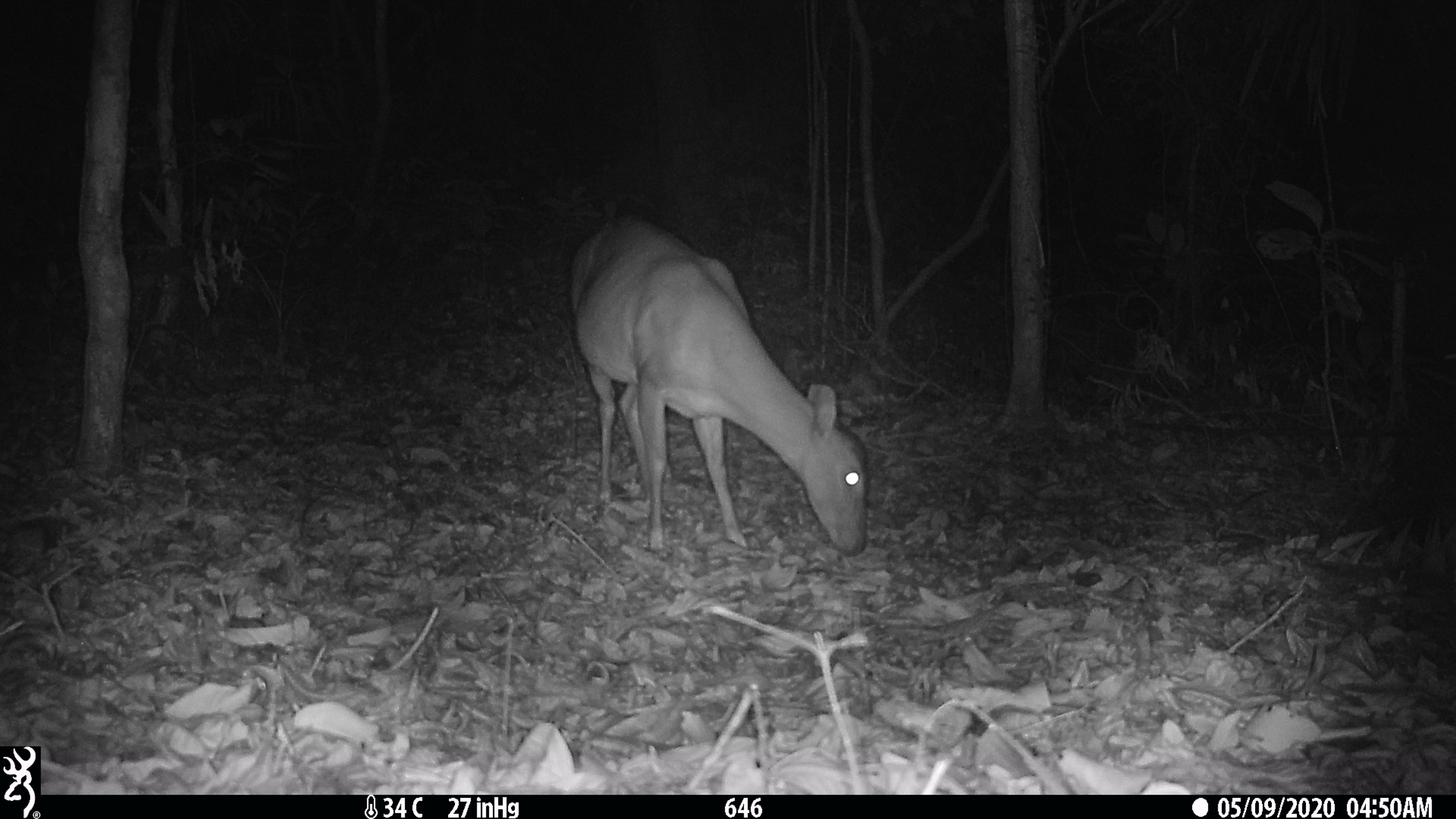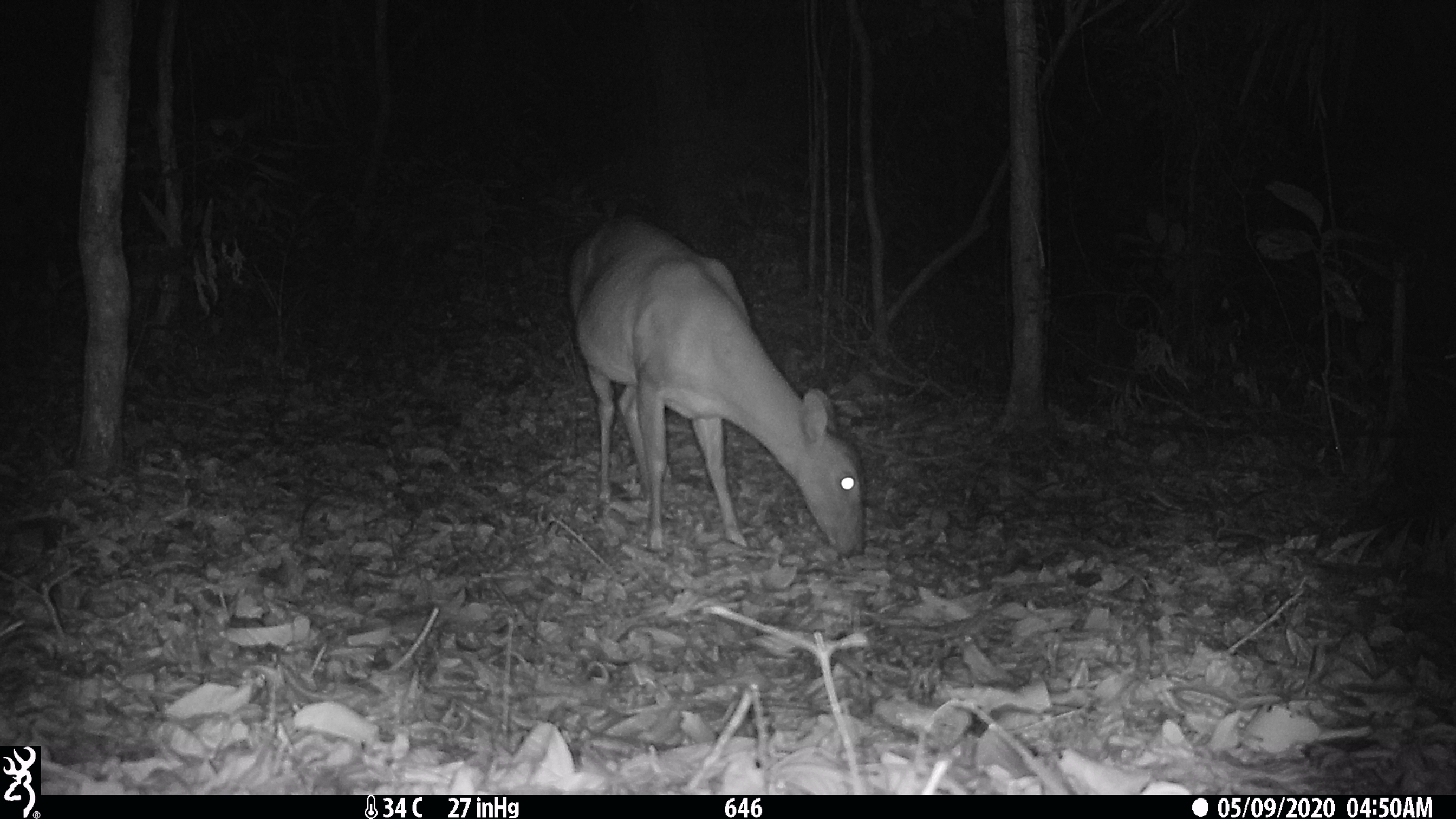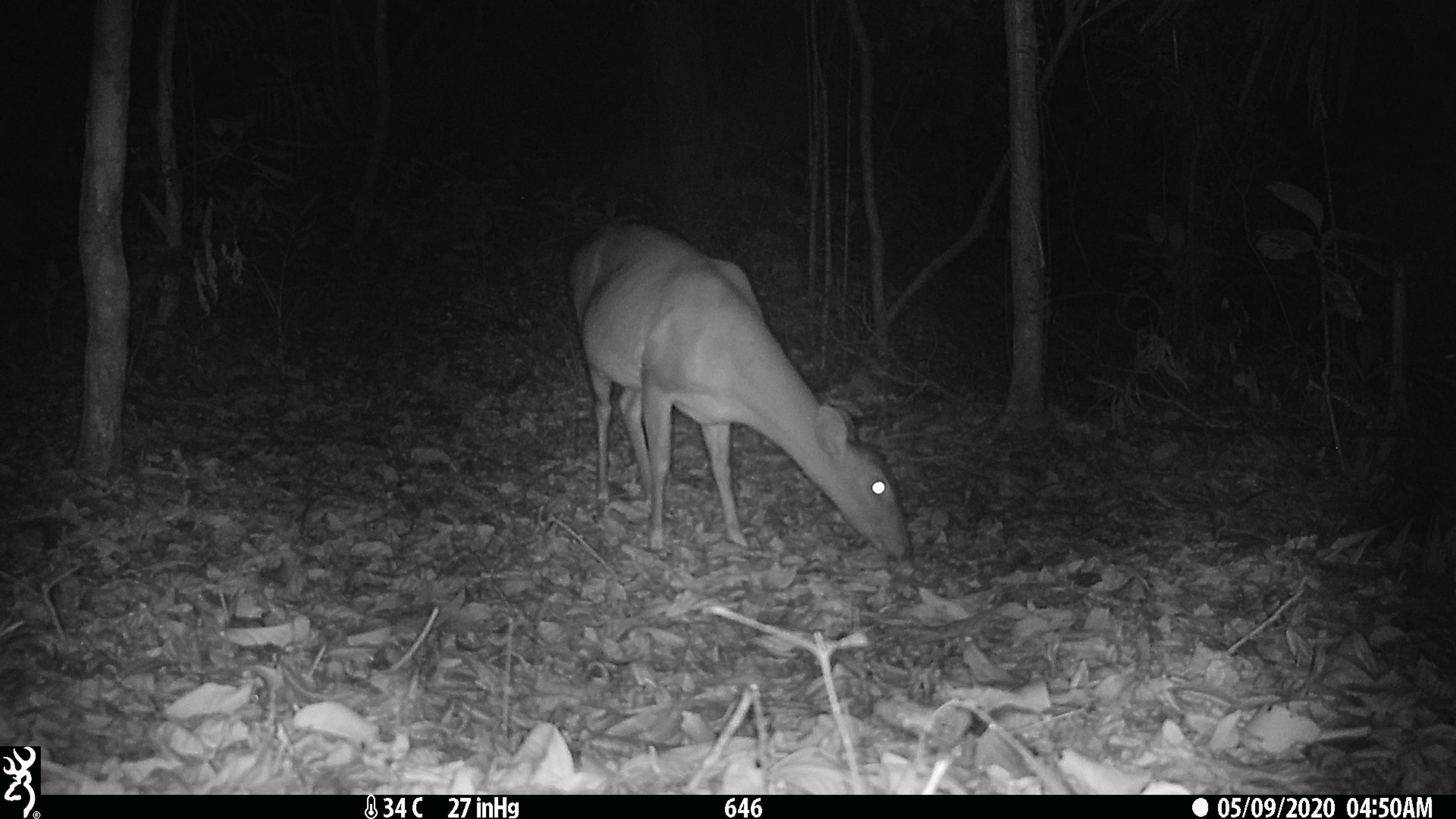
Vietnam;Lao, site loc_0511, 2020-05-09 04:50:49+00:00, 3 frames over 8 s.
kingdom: Animalia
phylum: Chordata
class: Mammalia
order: Artiodactyla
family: Cervidae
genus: Muntiacus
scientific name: Muntiacus vuquangensis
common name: large-antlered muntjac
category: large antlered muntjac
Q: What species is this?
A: Large antlered muntjac (large-antlered muntjac) (Muntiacus vuquangensis).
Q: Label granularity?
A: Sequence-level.